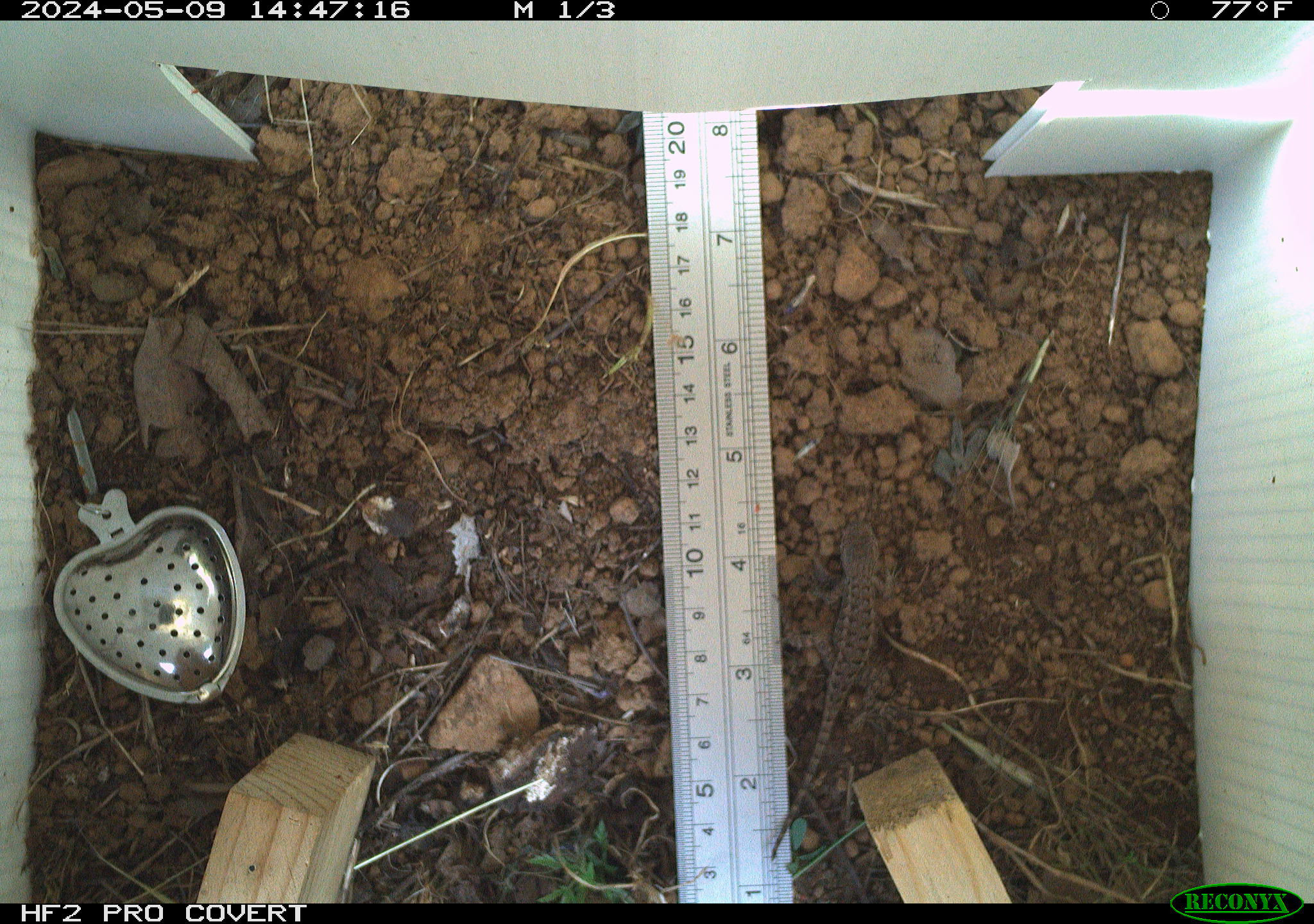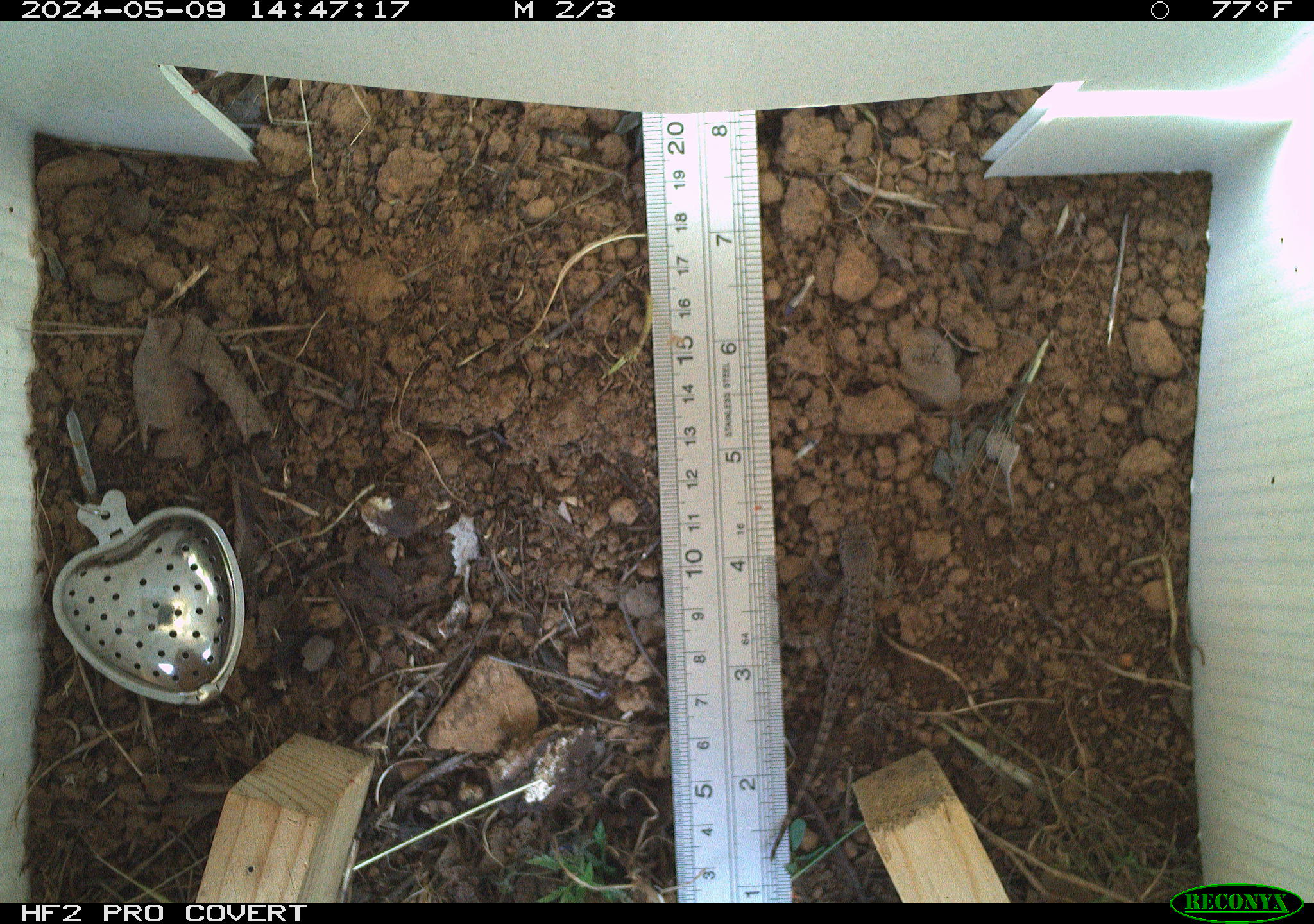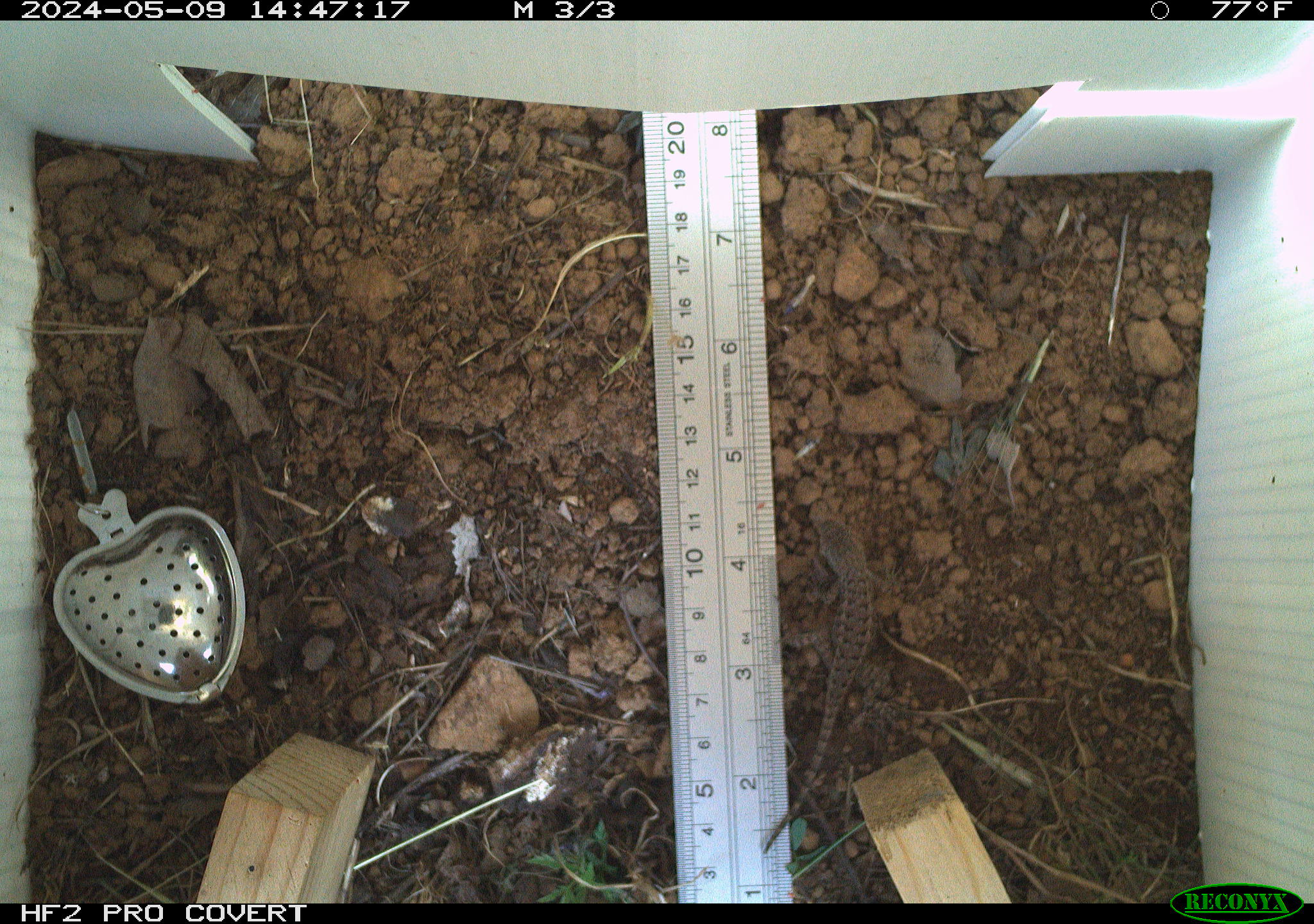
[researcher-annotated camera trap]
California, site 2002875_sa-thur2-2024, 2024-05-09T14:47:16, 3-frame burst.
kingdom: Animalia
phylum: Chordata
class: Reptilia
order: Squamata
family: Phrynosomatidae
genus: Sceloporus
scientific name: Sceloporus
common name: spiny lizards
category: sceloporus species